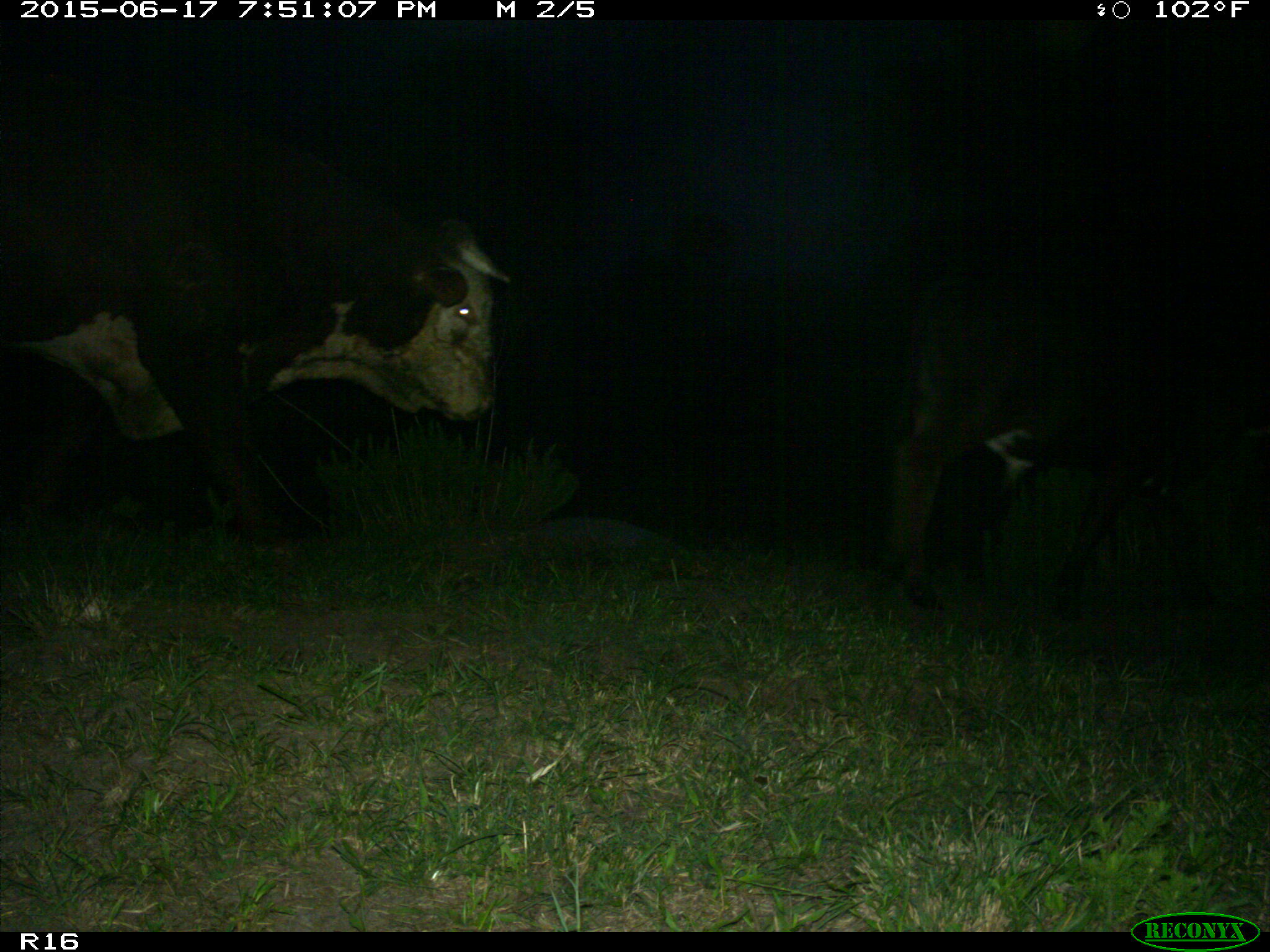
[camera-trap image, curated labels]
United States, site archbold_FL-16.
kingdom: Animalia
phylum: Chordata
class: Mammalia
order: Artiodactyla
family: Bovidae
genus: Bos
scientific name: Bos taurus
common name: domestic cow